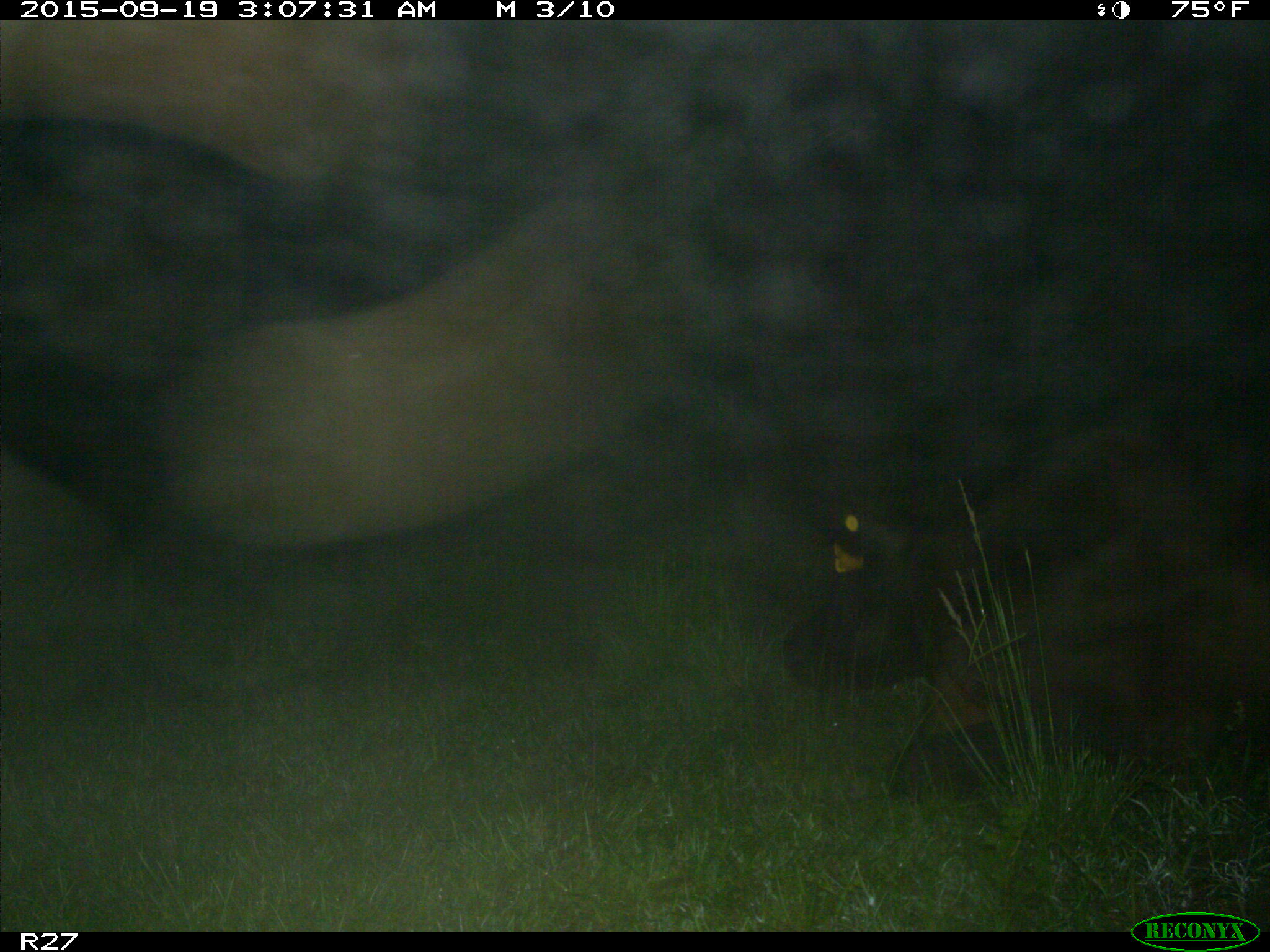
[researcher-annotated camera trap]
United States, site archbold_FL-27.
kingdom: Animalia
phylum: Chordata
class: Mammalia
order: Artiodactyla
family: Bovidae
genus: Bos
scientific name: Bos taurus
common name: domestic cow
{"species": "Bos taurus (domestic cow)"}